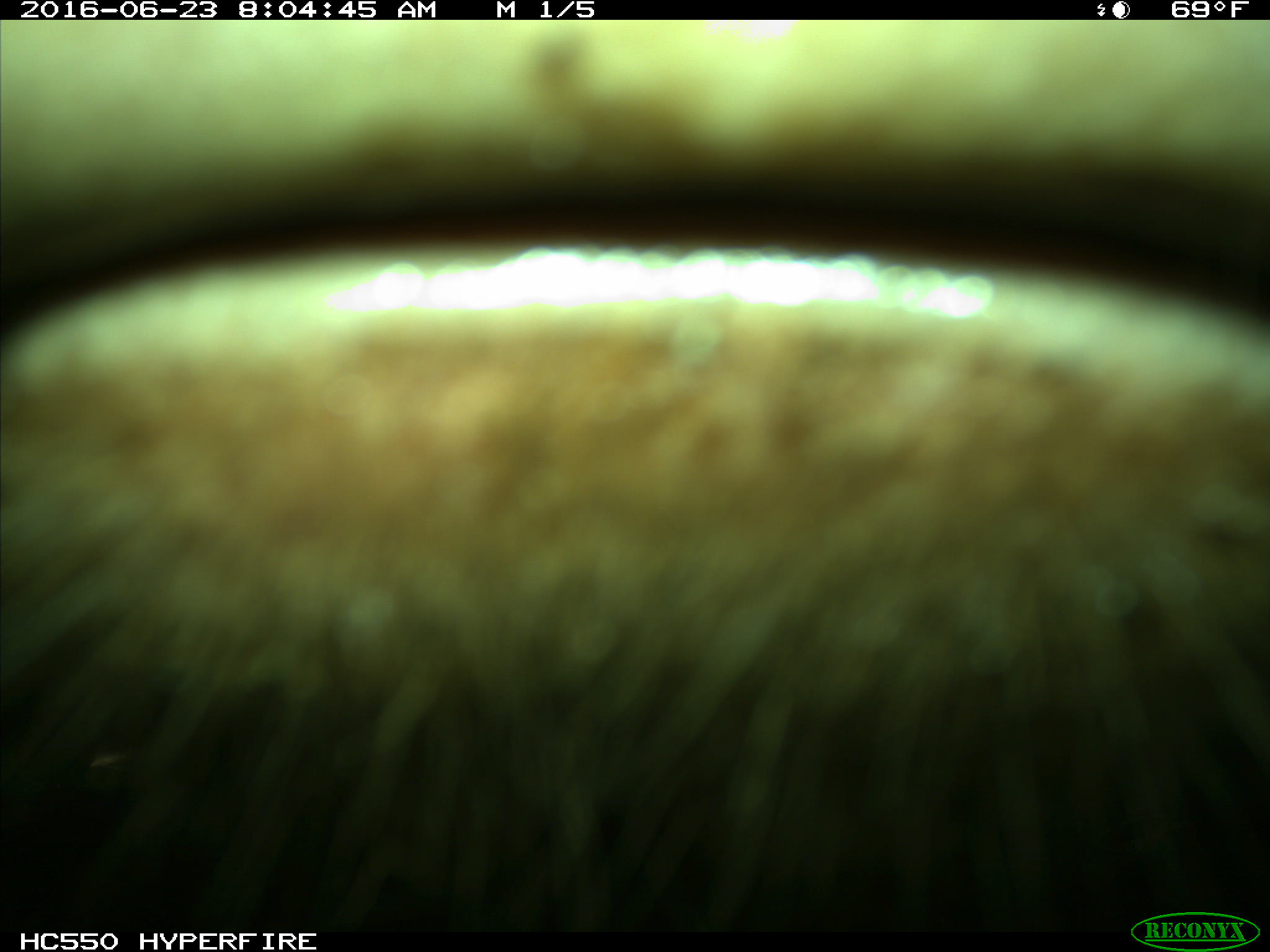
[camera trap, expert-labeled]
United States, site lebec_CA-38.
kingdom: Animalia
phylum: Chordata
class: Mammalia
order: Artiodactyla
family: Bovidae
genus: Bos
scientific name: Bos taurus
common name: domestic cow